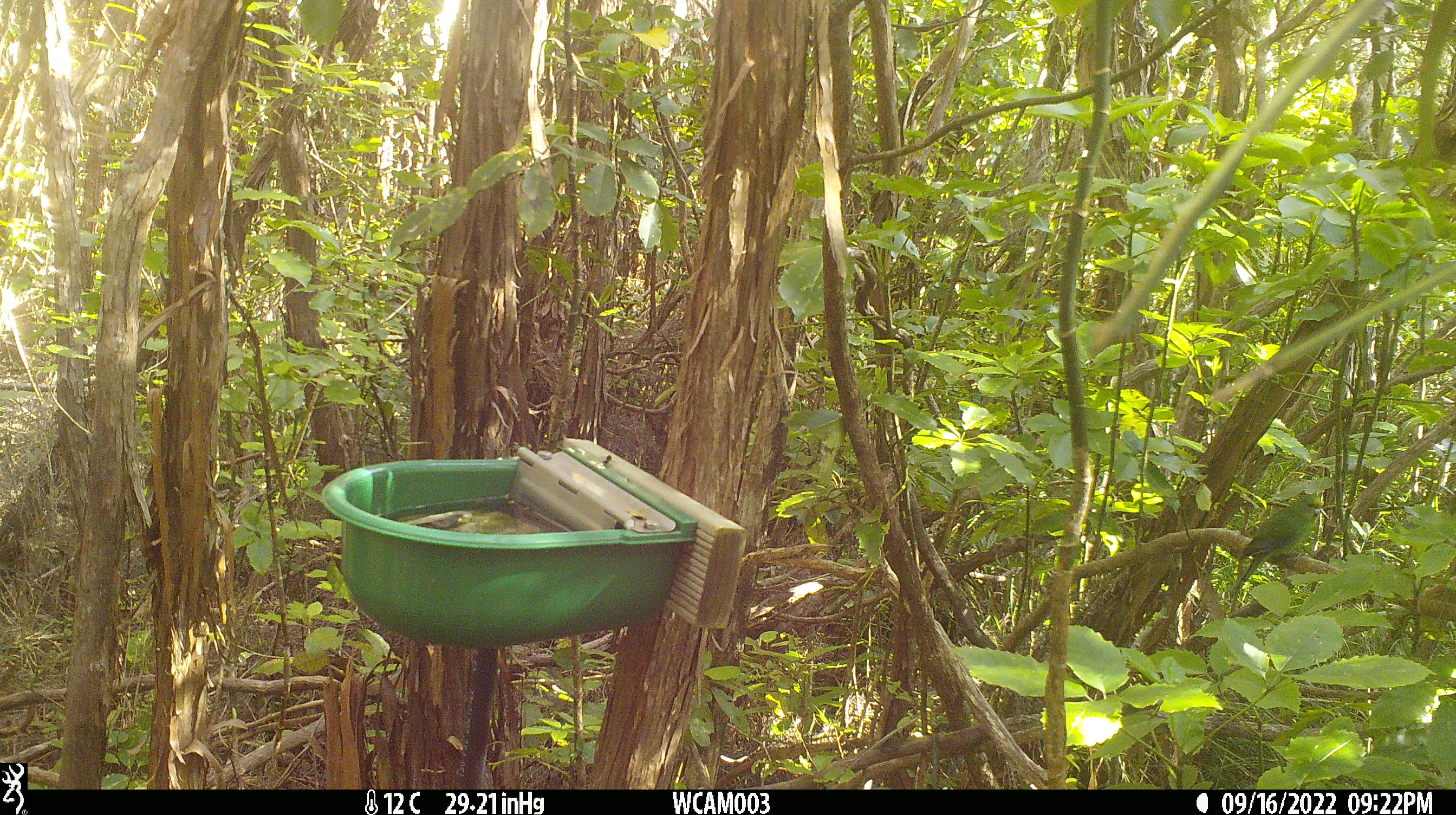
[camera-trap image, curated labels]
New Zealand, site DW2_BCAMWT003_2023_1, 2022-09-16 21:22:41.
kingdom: Animalia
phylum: Chordata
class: Aves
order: Psittaciformes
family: Psittaculidae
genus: Cyanoramphus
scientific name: Cyanoramphus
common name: parakeet